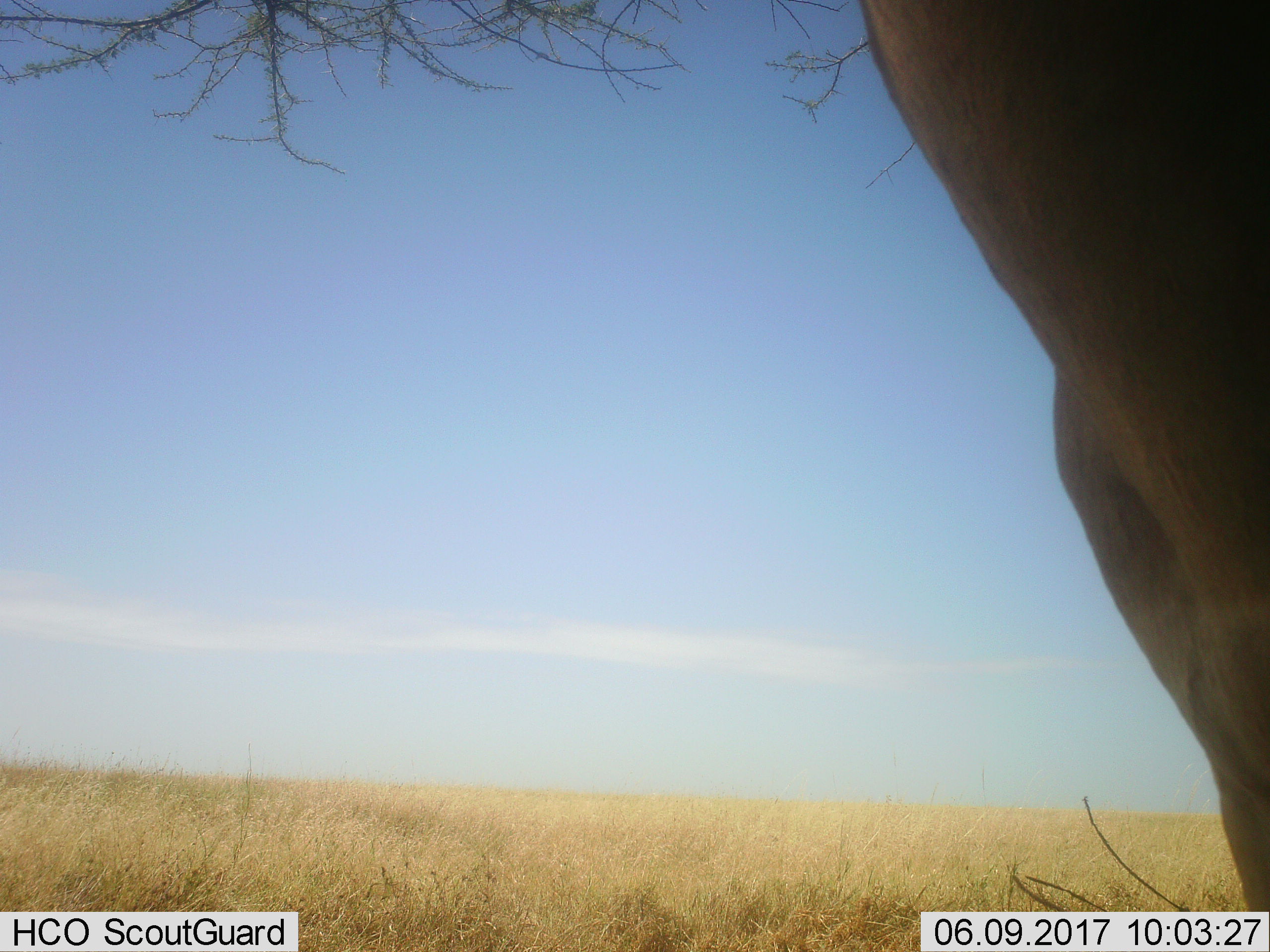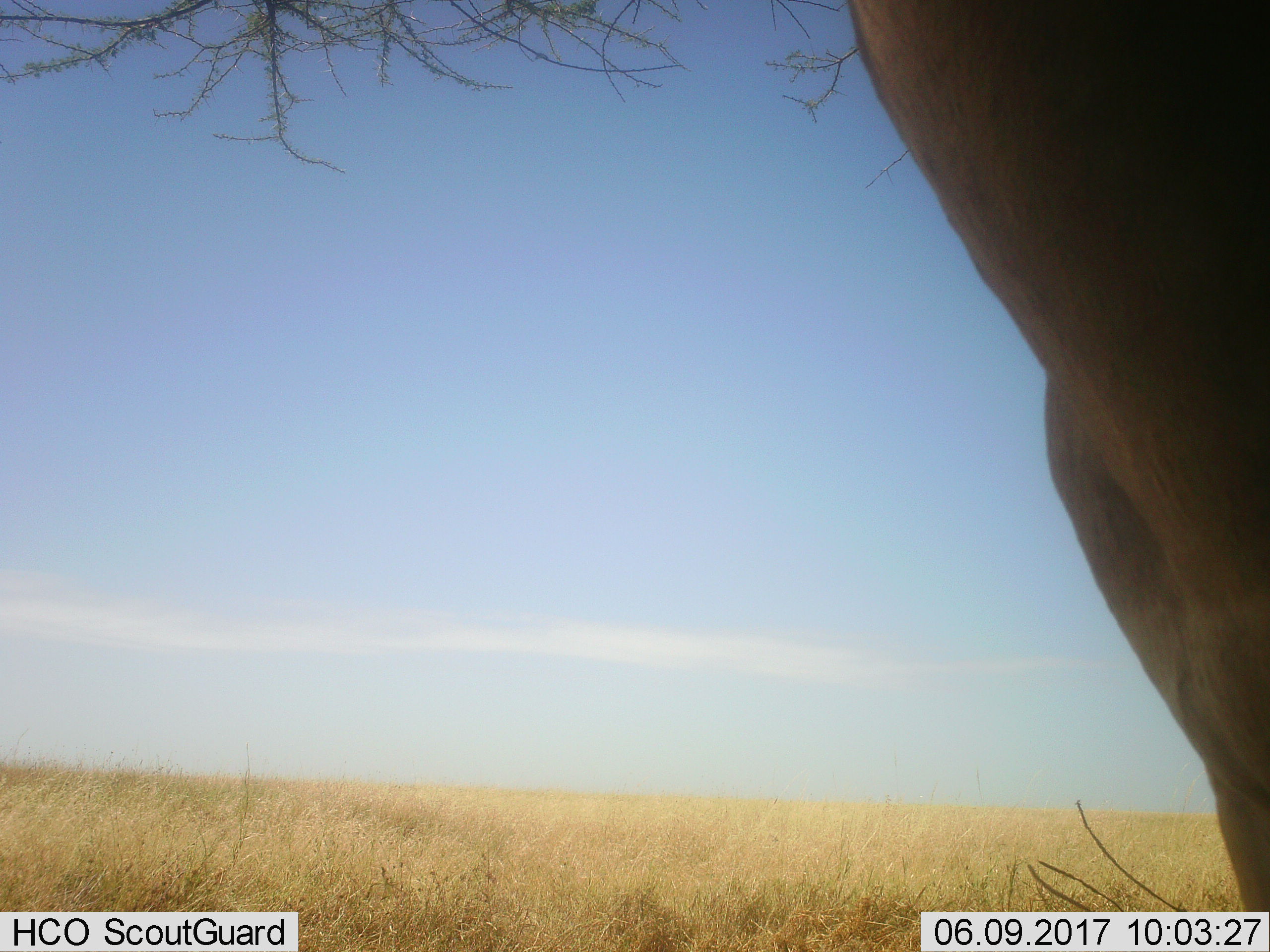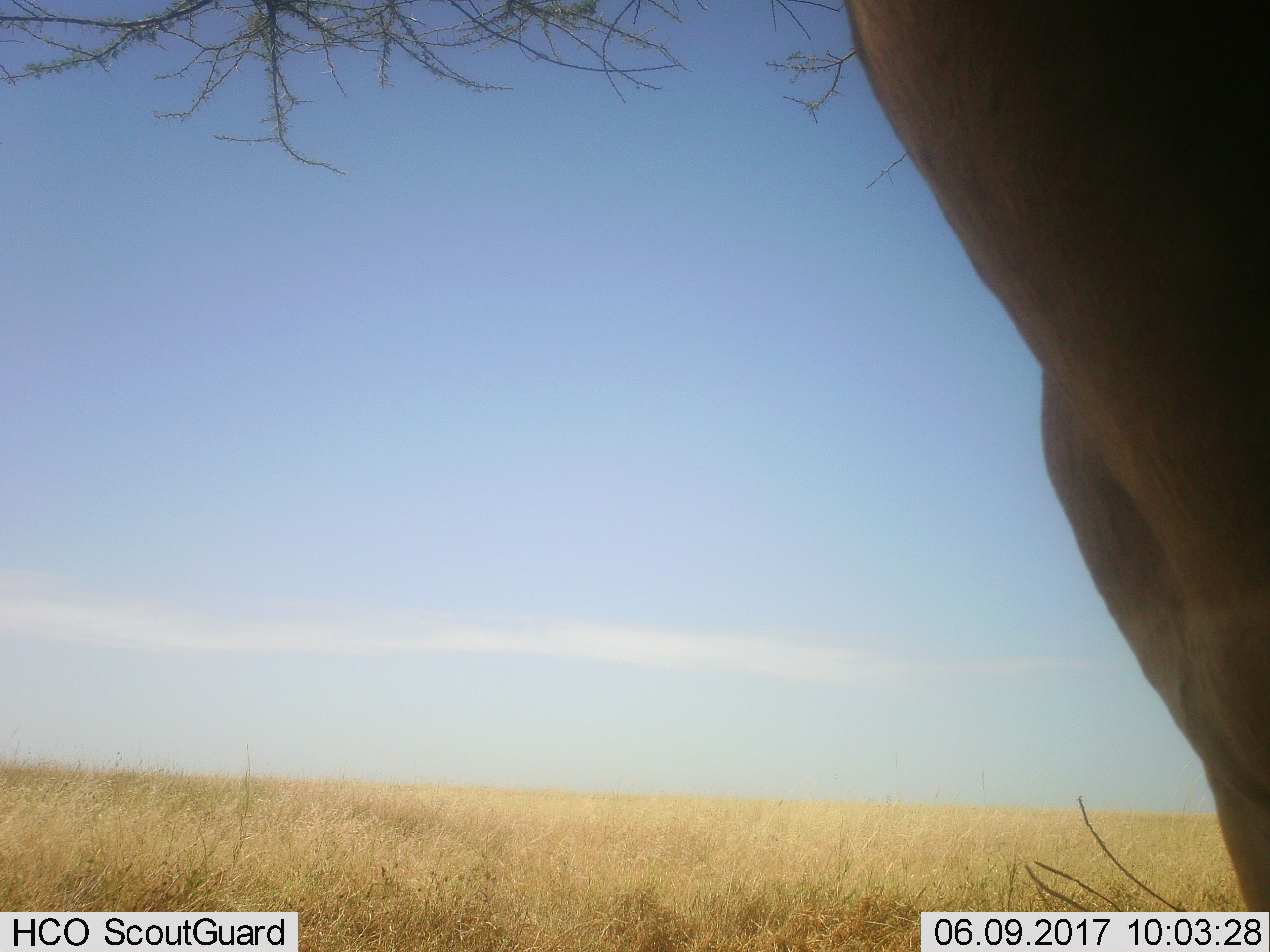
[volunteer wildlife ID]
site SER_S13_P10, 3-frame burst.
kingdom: Animalia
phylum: Chordata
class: Mammalia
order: Artiodactyla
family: Bovidae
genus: Alcelaphus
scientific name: Alcelaphus buselaphus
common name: hartebeest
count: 1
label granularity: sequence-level